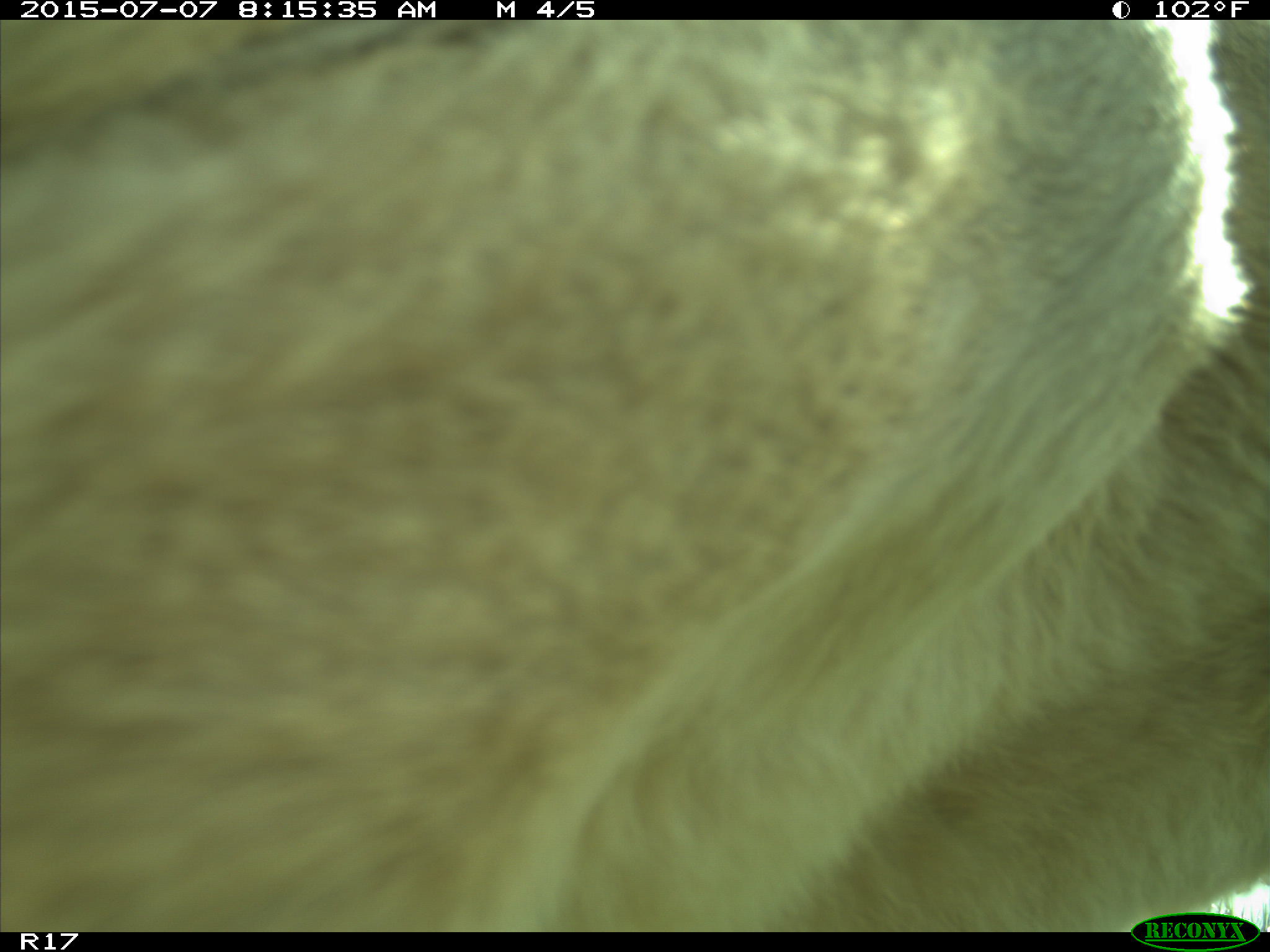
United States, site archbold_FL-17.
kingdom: Animalia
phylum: Chordata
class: Mammalia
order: Artiodactyla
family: Bovidae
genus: Bos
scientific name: Bos taurus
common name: domestic cow